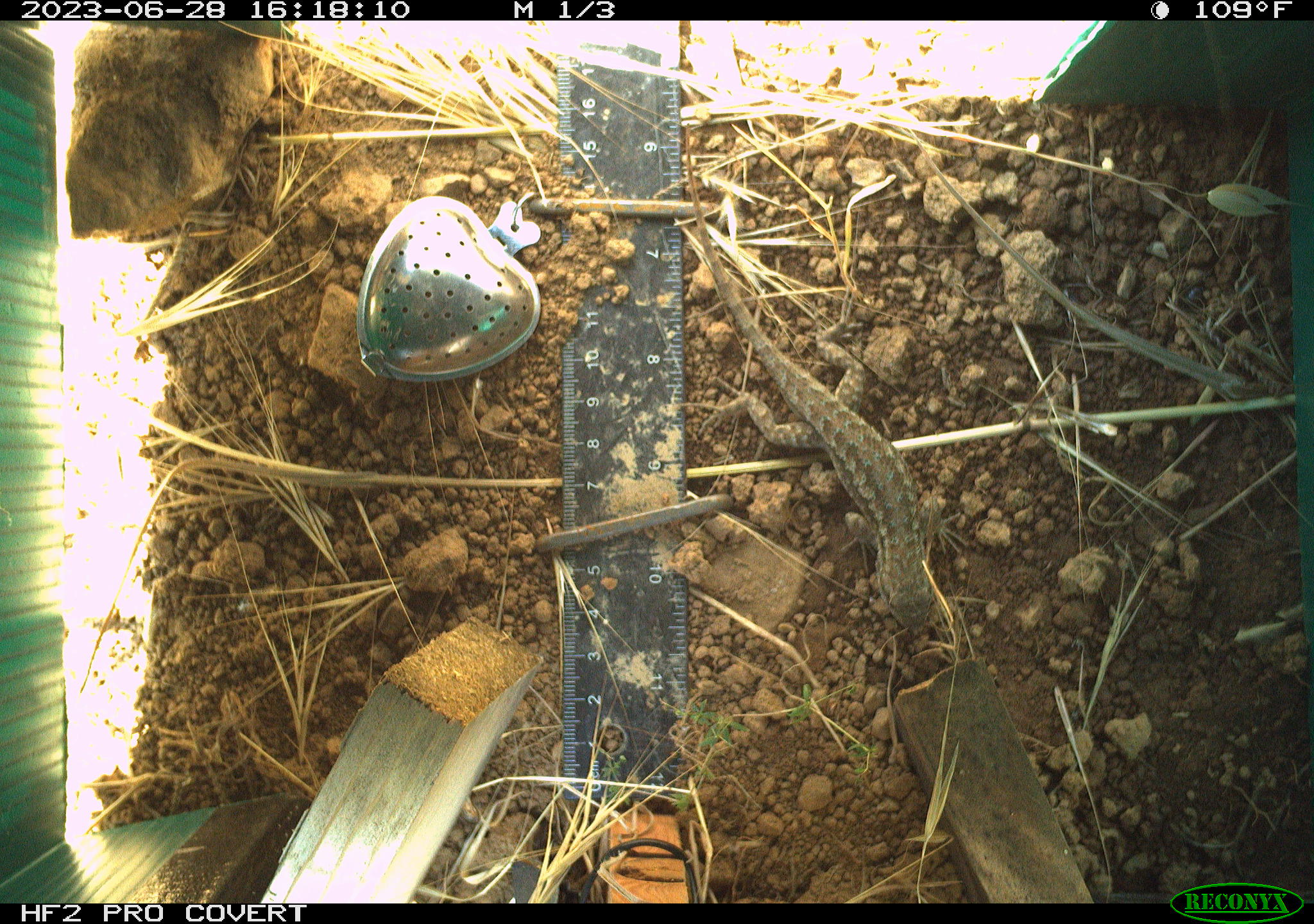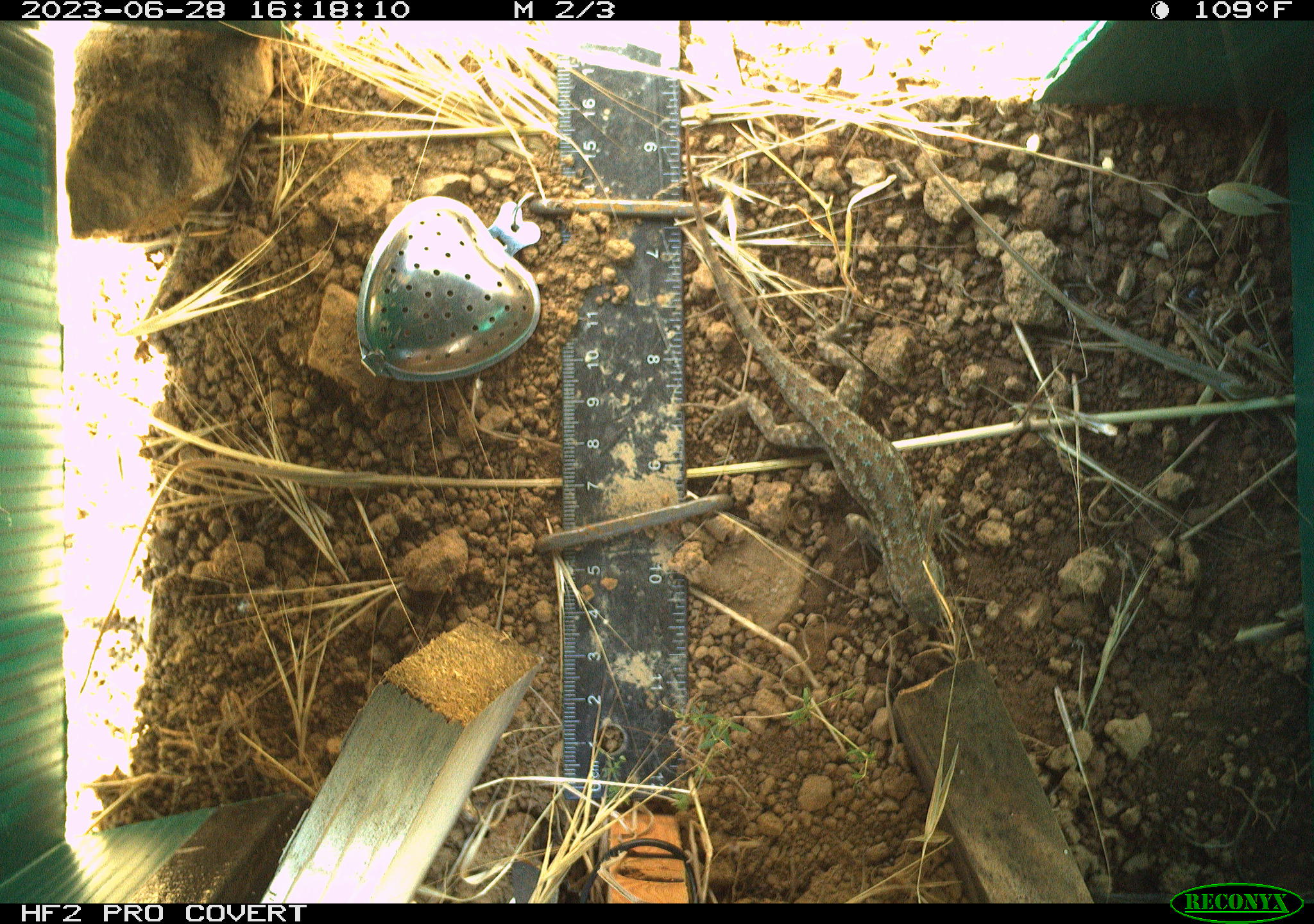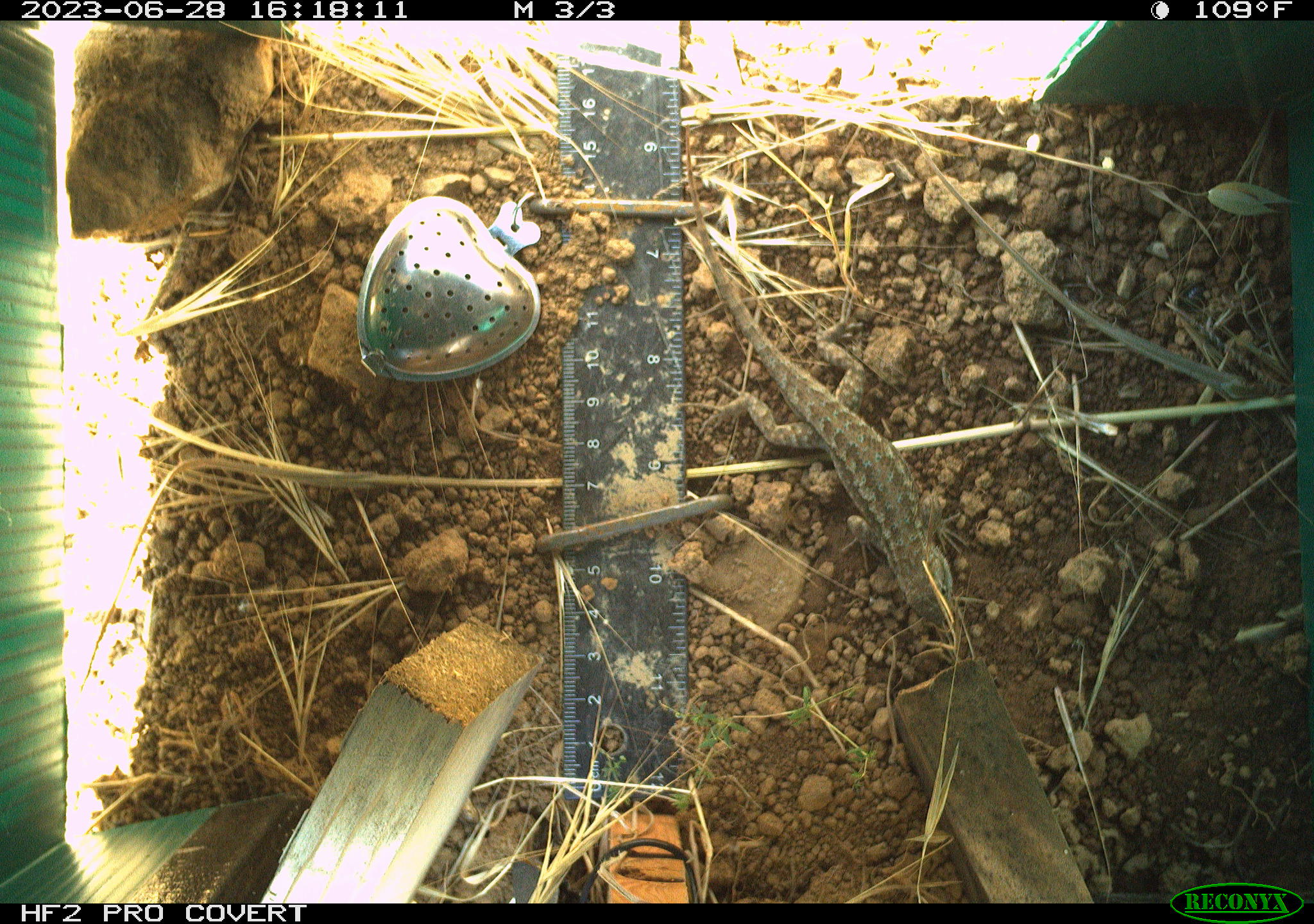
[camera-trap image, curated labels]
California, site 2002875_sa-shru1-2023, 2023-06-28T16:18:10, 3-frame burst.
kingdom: Animalia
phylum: Chordata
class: Reptilia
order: Squamata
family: Phrynosomatidae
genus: Sceloporus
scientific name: Sceloporus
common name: spiny lizards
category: sceloporus species